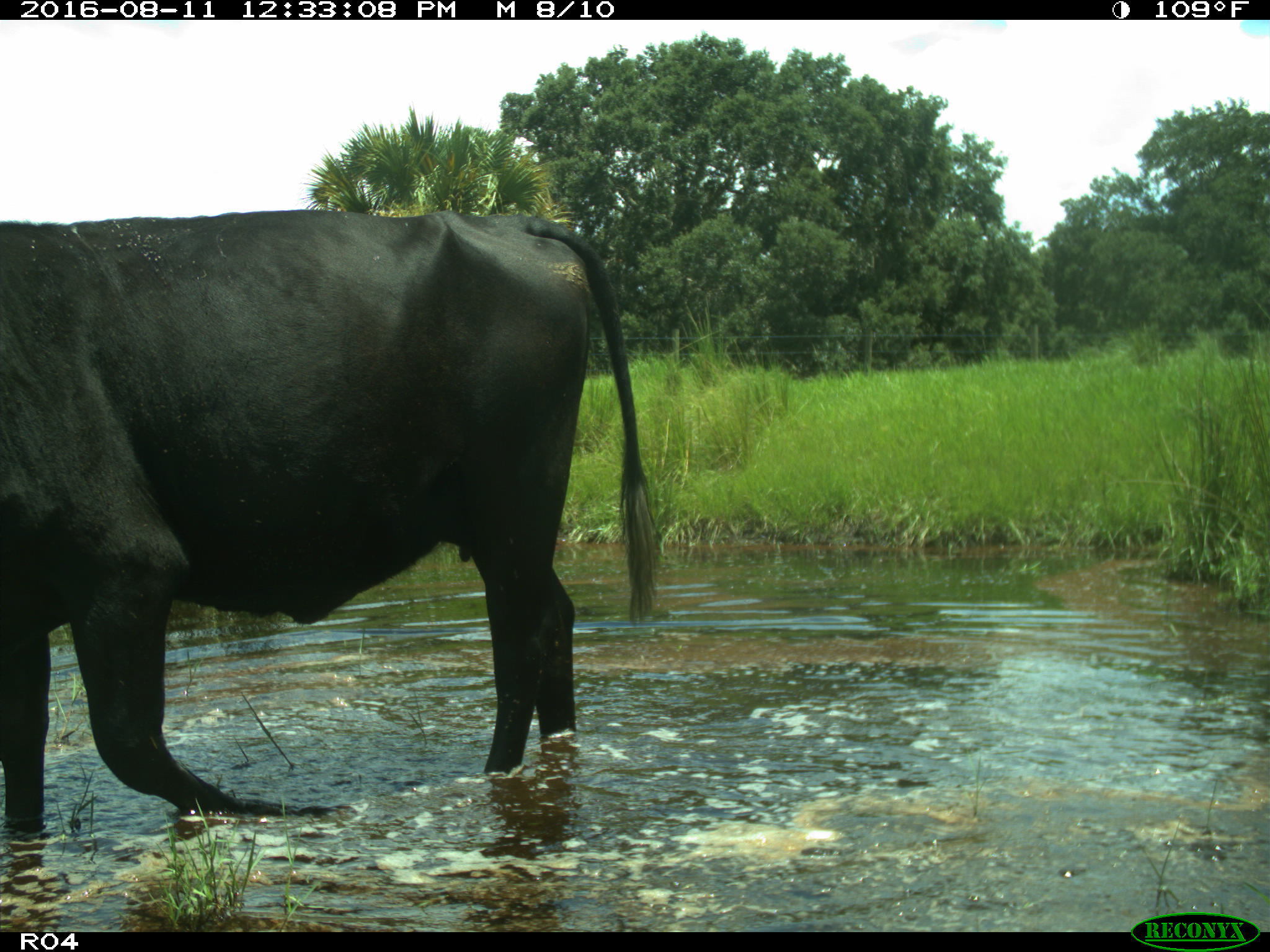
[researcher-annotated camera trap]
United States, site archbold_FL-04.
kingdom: Animalia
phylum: Chordata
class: Mammalia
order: Artiodactyla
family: Bovidae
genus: Bos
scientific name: Bos taurus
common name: domestic cow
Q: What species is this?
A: Bos taurus (domestic cow).